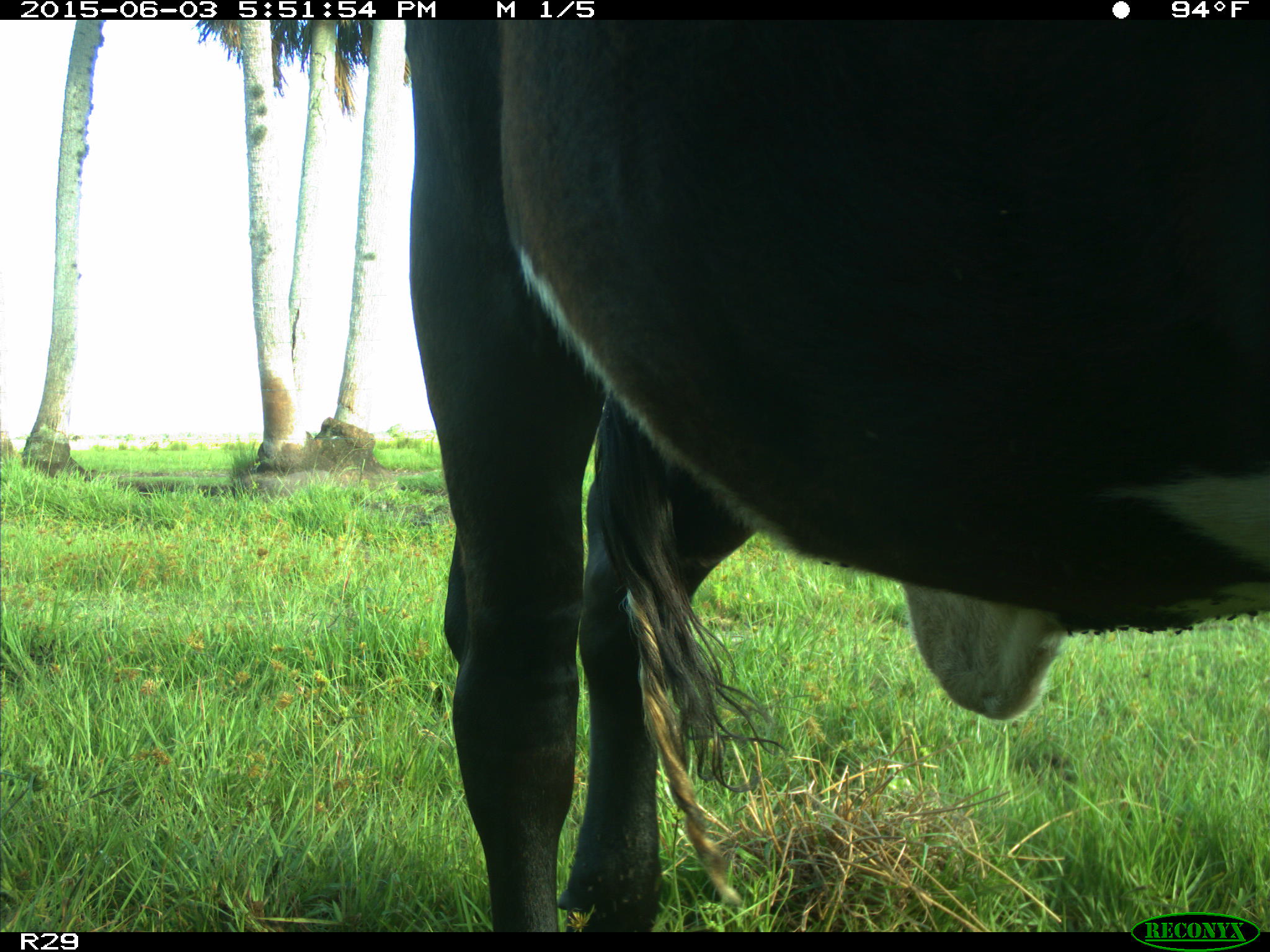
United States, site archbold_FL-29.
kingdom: Animalia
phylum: Chordata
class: Mammalia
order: Artiodactyla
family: Bovidae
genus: Bos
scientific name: Bos taurus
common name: domestic cow